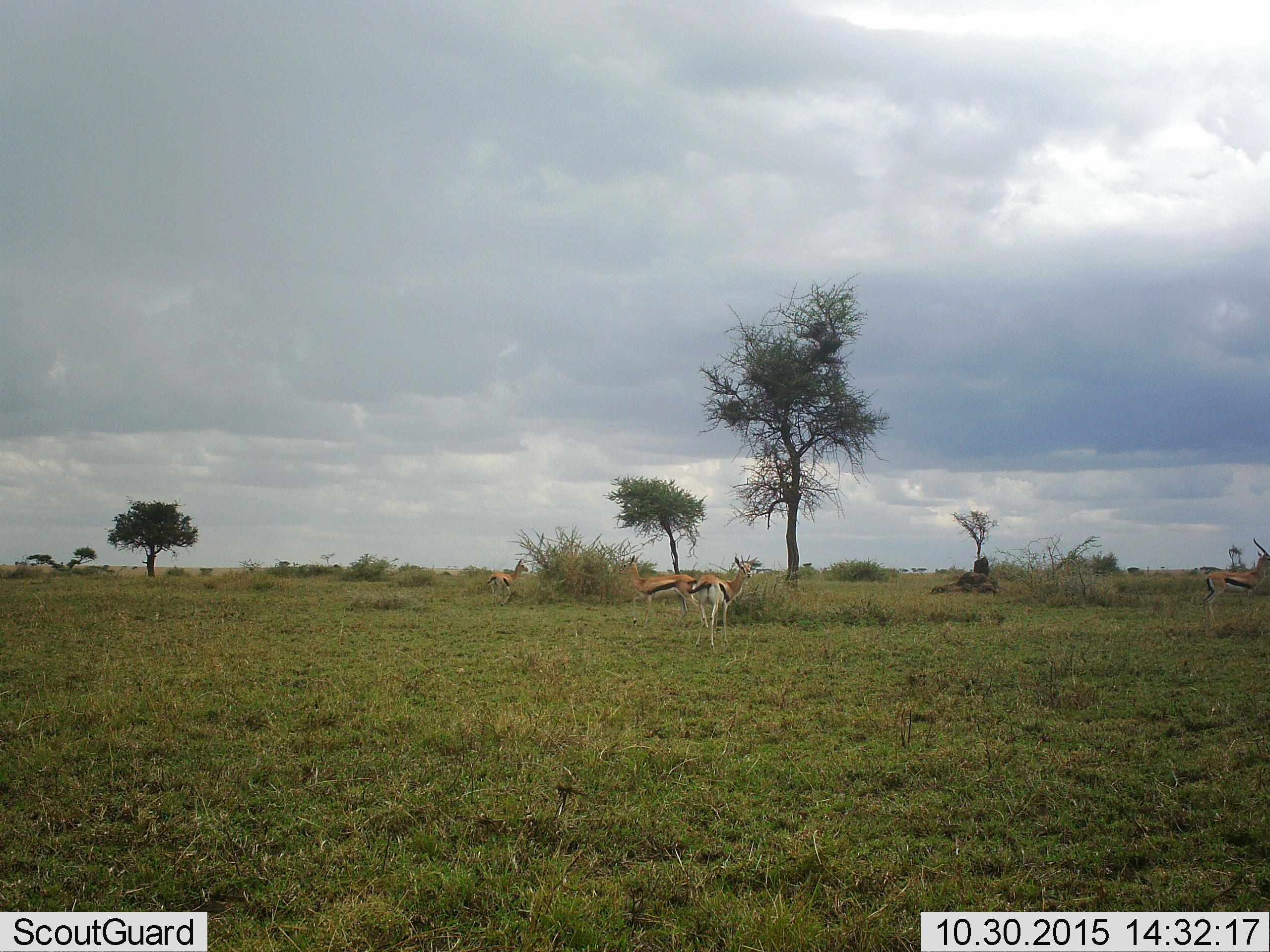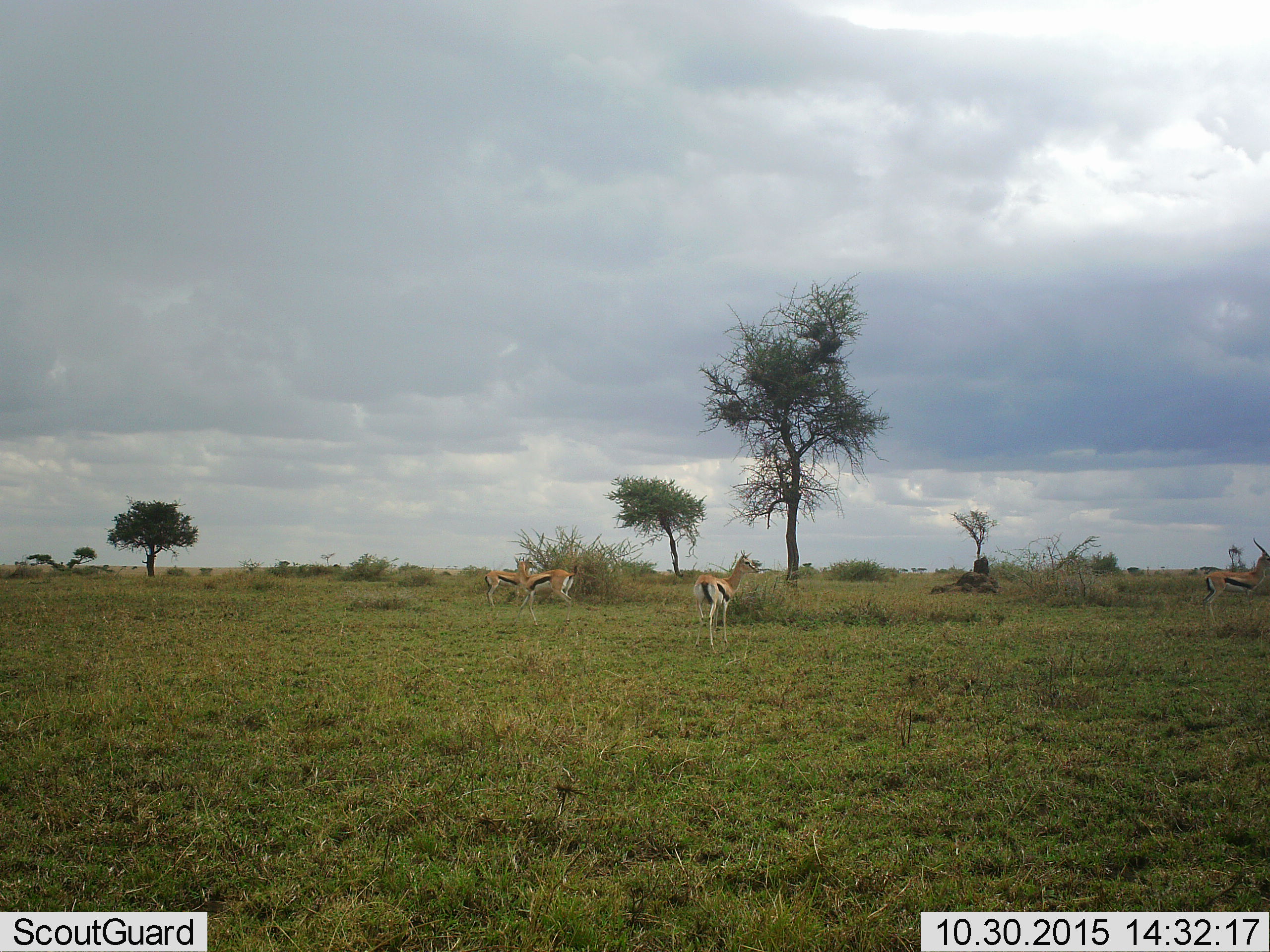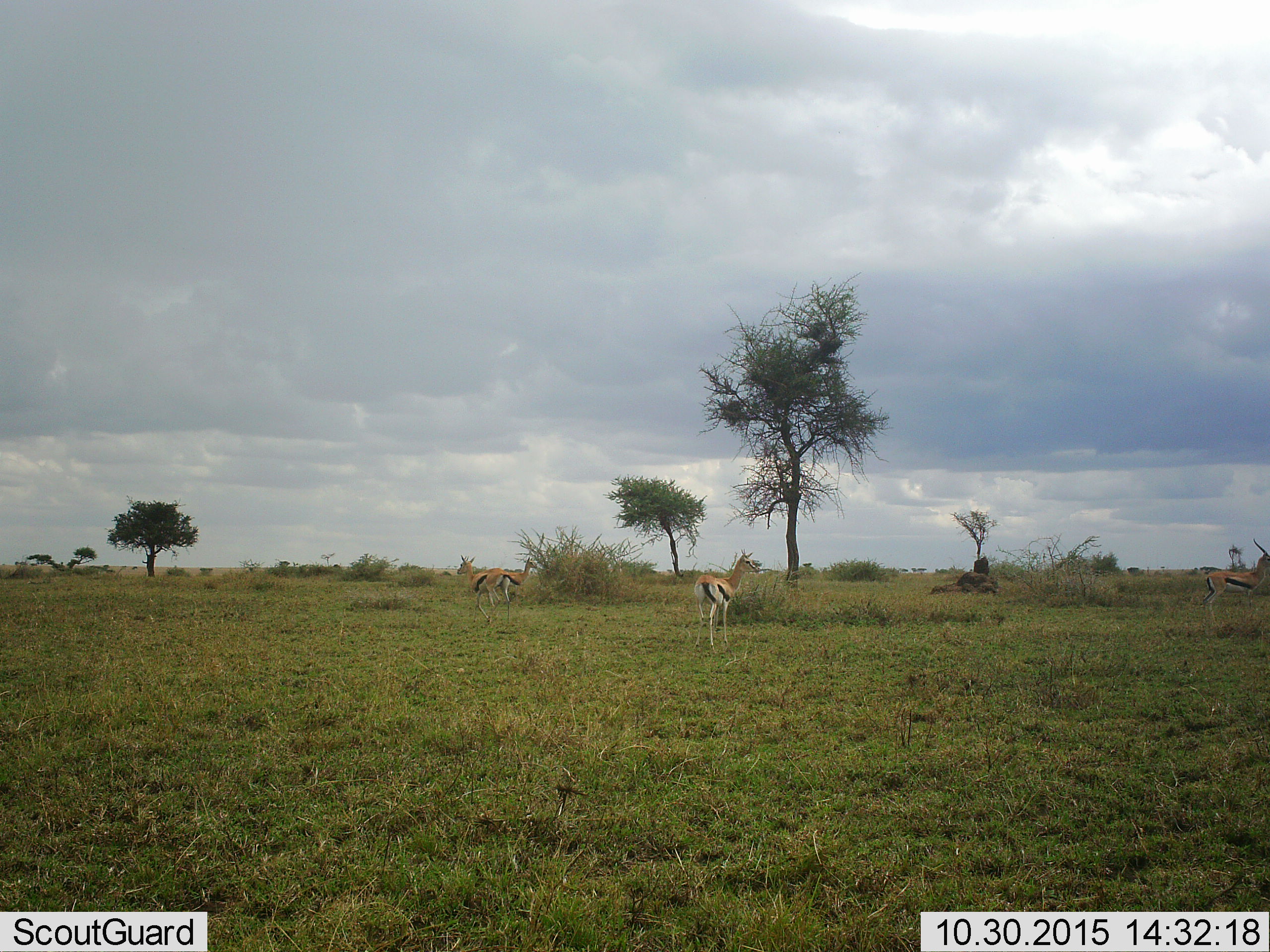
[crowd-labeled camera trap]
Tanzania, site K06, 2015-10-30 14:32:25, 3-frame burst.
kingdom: Animalia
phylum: Chordata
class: Mammalia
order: Artiodactyla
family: Bovidae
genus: Eudorcas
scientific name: Eudorcas thomsonii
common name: thomson's gazelle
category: gazellethomsons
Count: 4.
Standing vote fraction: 100%.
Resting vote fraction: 0%.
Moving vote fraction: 75%.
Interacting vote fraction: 0%.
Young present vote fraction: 0%.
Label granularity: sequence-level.